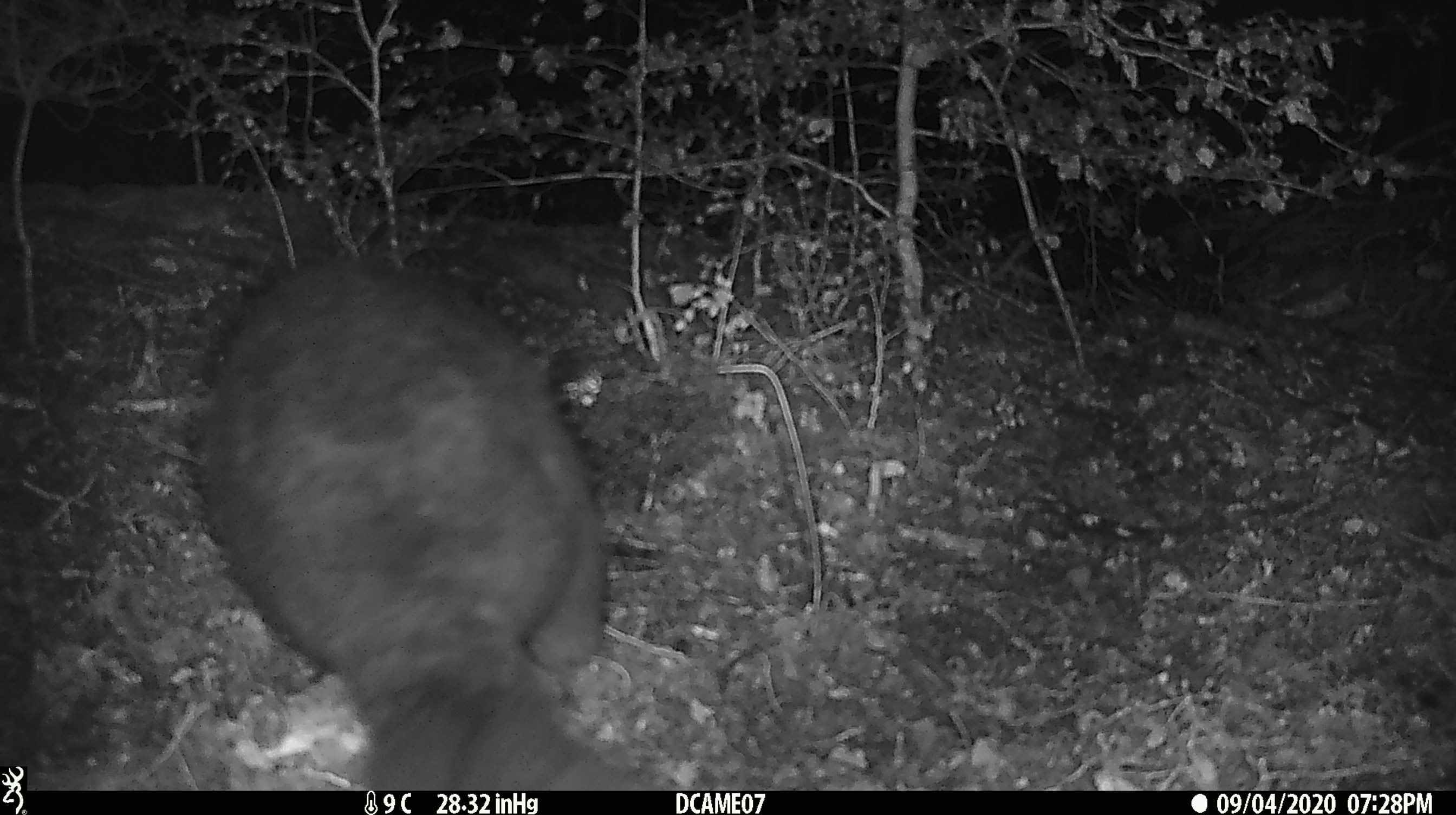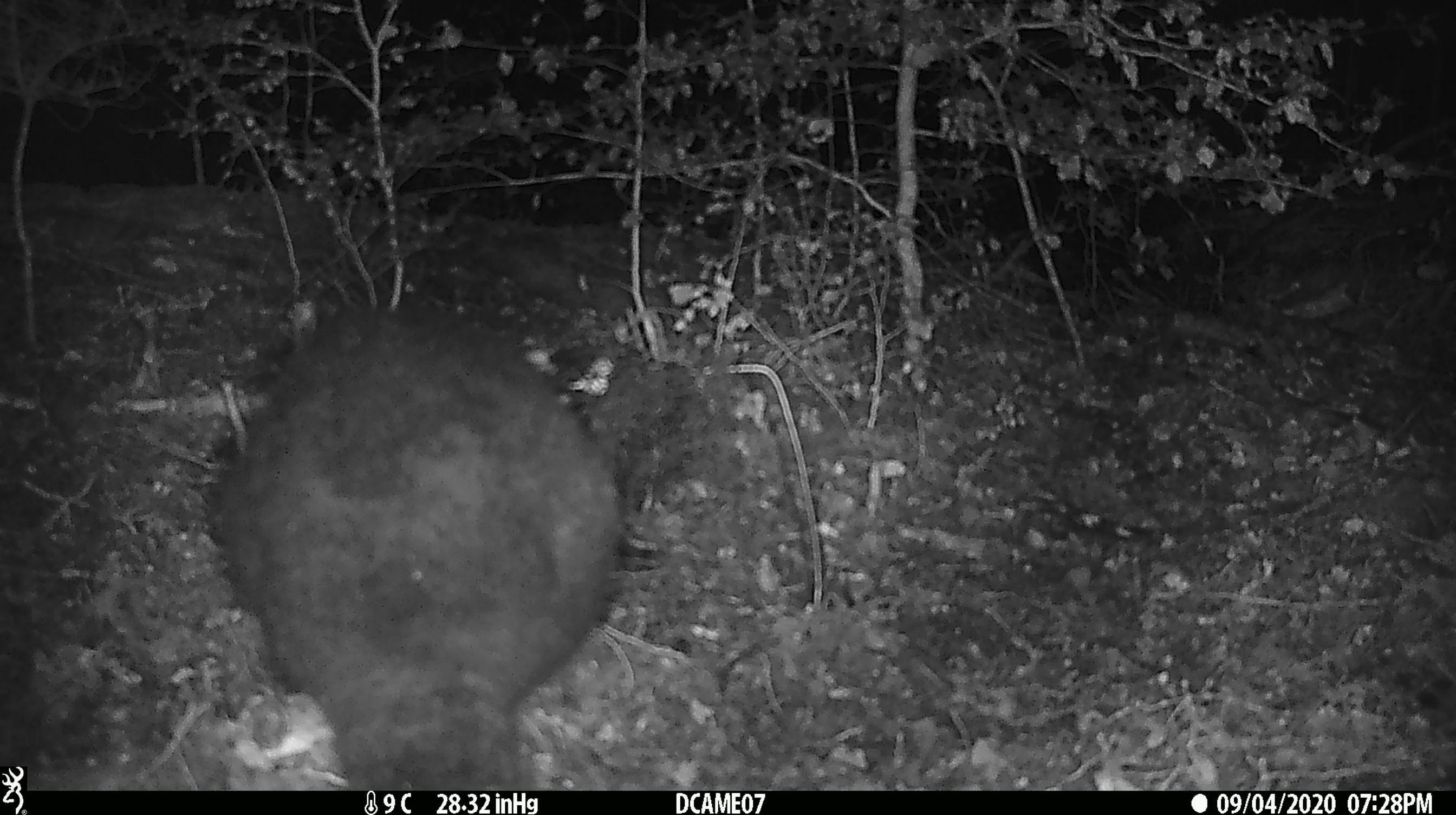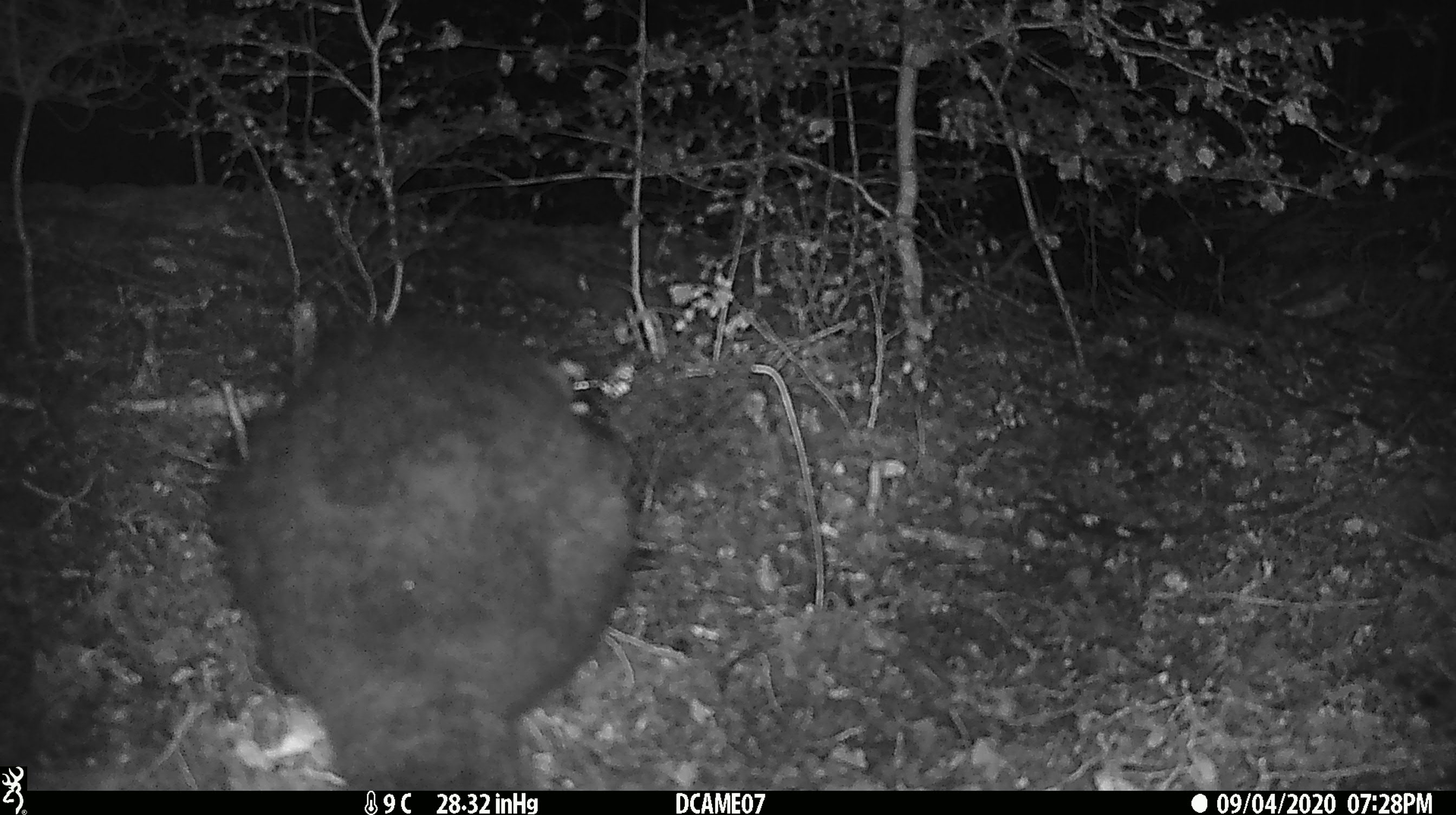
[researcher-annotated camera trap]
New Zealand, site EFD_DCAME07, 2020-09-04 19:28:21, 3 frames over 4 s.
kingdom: Animalia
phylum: Chordata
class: Mammalia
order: Diprotodontia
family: Phalangeridae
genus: Trichosurus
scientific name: Trichosurus vulpecula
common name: common brushtail possum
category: possum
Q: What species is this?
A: Possum (common brushtail possum) (Trichosurus vulpecula).